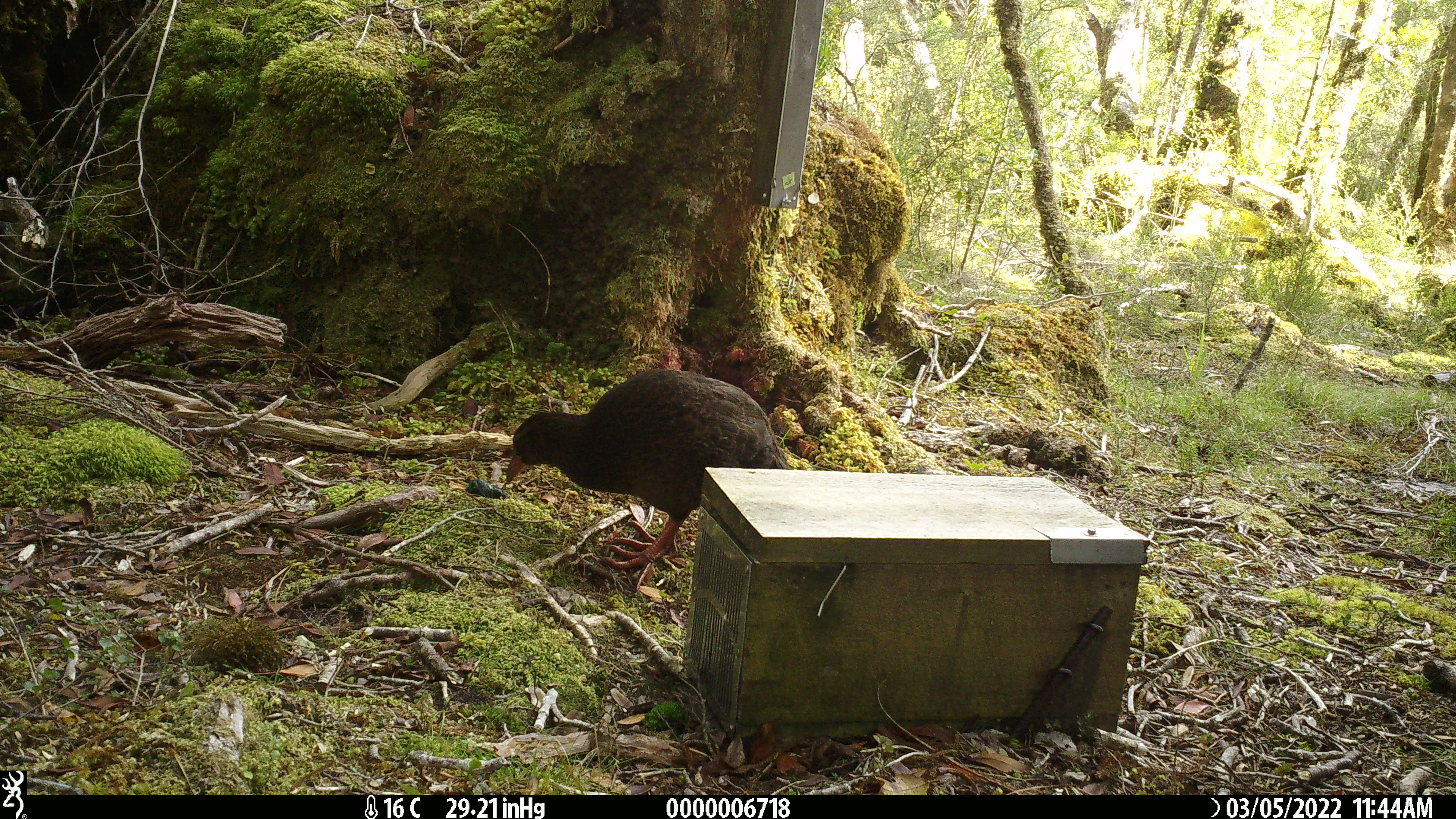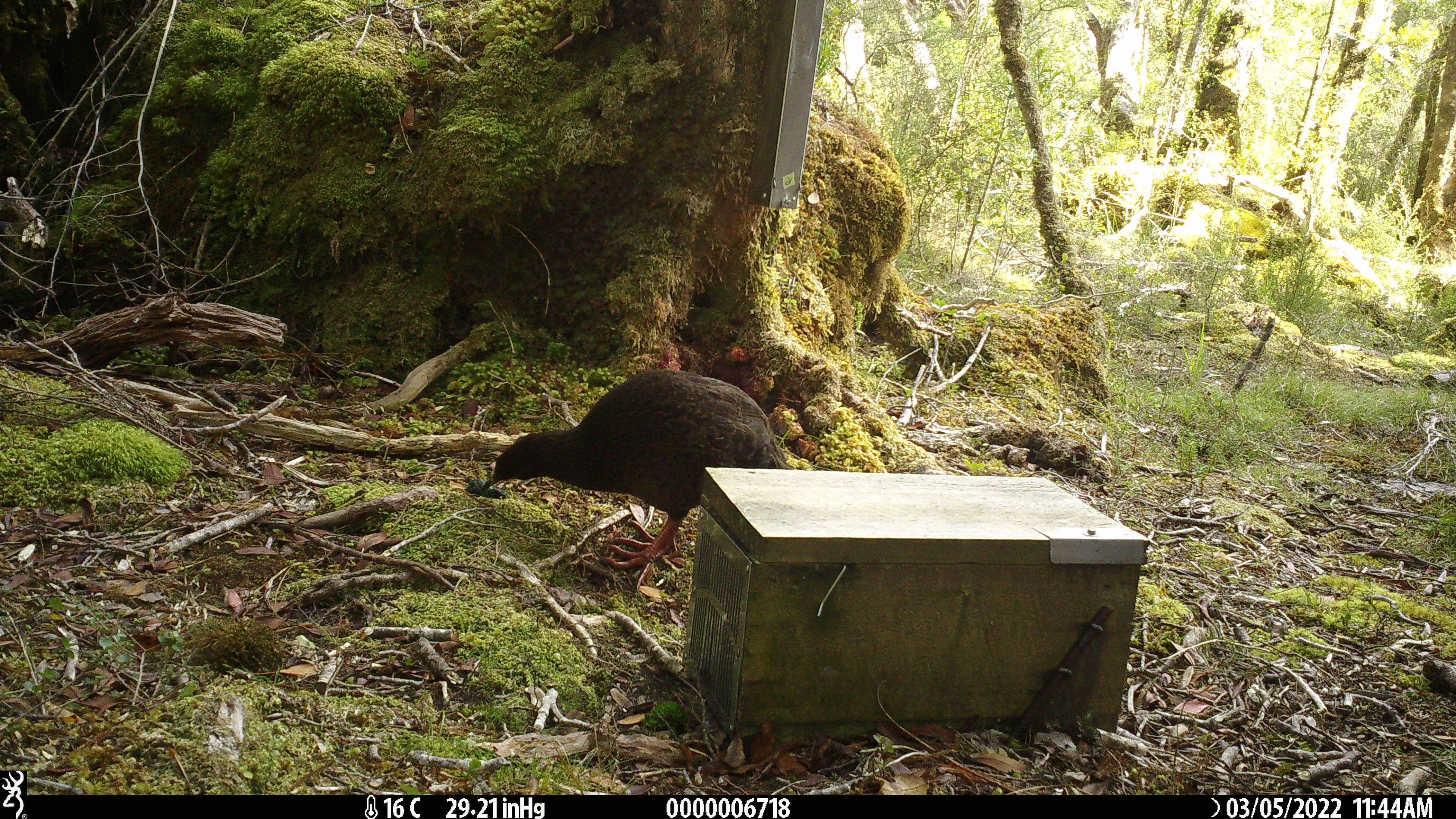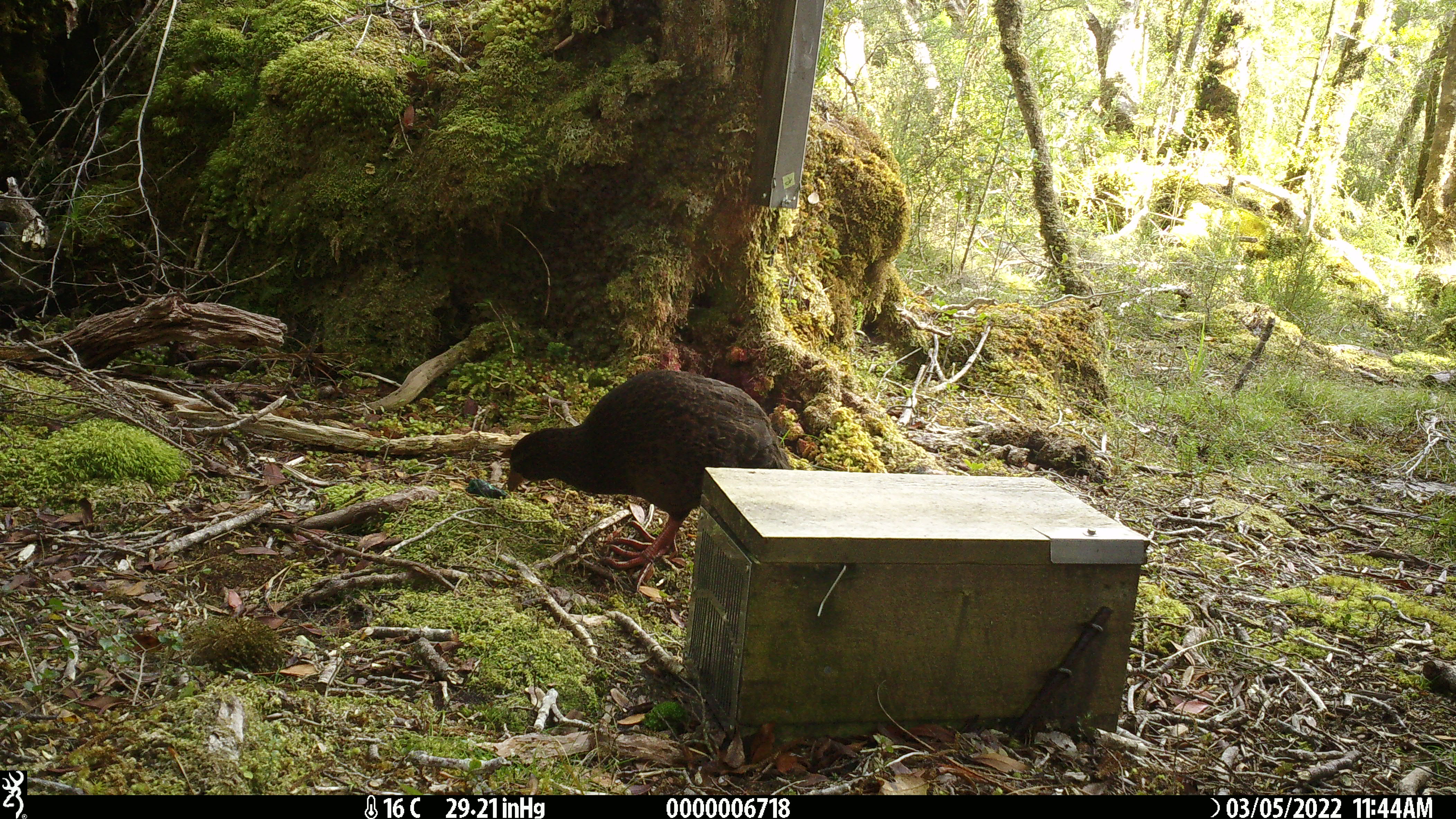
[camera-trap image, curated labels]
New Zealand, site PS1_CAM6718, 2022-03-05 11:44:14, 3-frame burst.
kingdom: Animalia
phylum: Chordata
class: Aves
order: Gruiformes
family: Rallidae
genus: Gallirallus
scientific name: Gallirallus australis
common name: weka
Weka (Gallirallus australis).